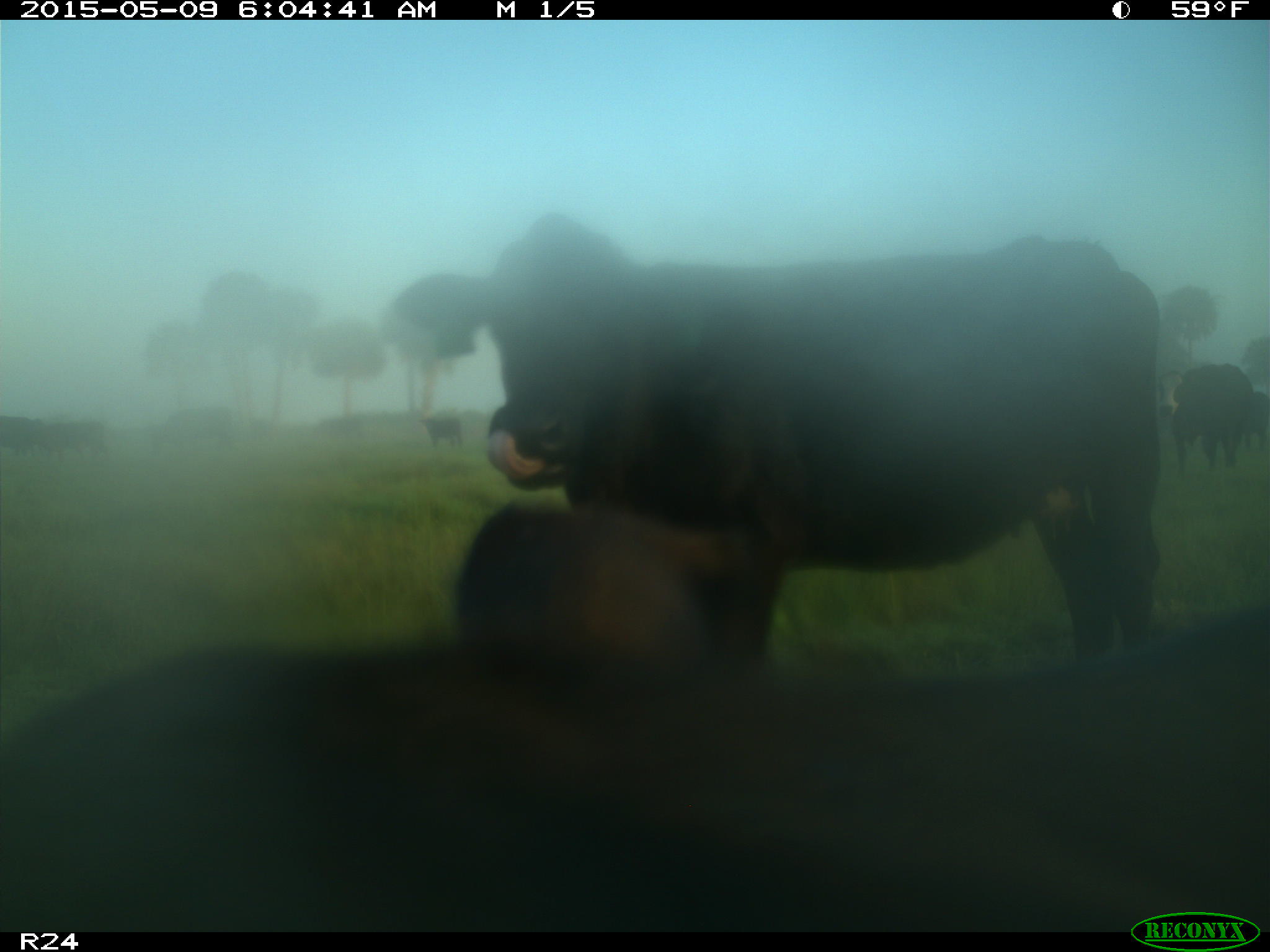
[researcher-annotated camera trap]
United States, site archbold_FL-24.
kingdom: Animalia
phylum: Chordata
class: Mammalia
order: Artiodactyla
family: Bovidae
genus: Bos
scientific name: Bos taurus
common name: domestic cow